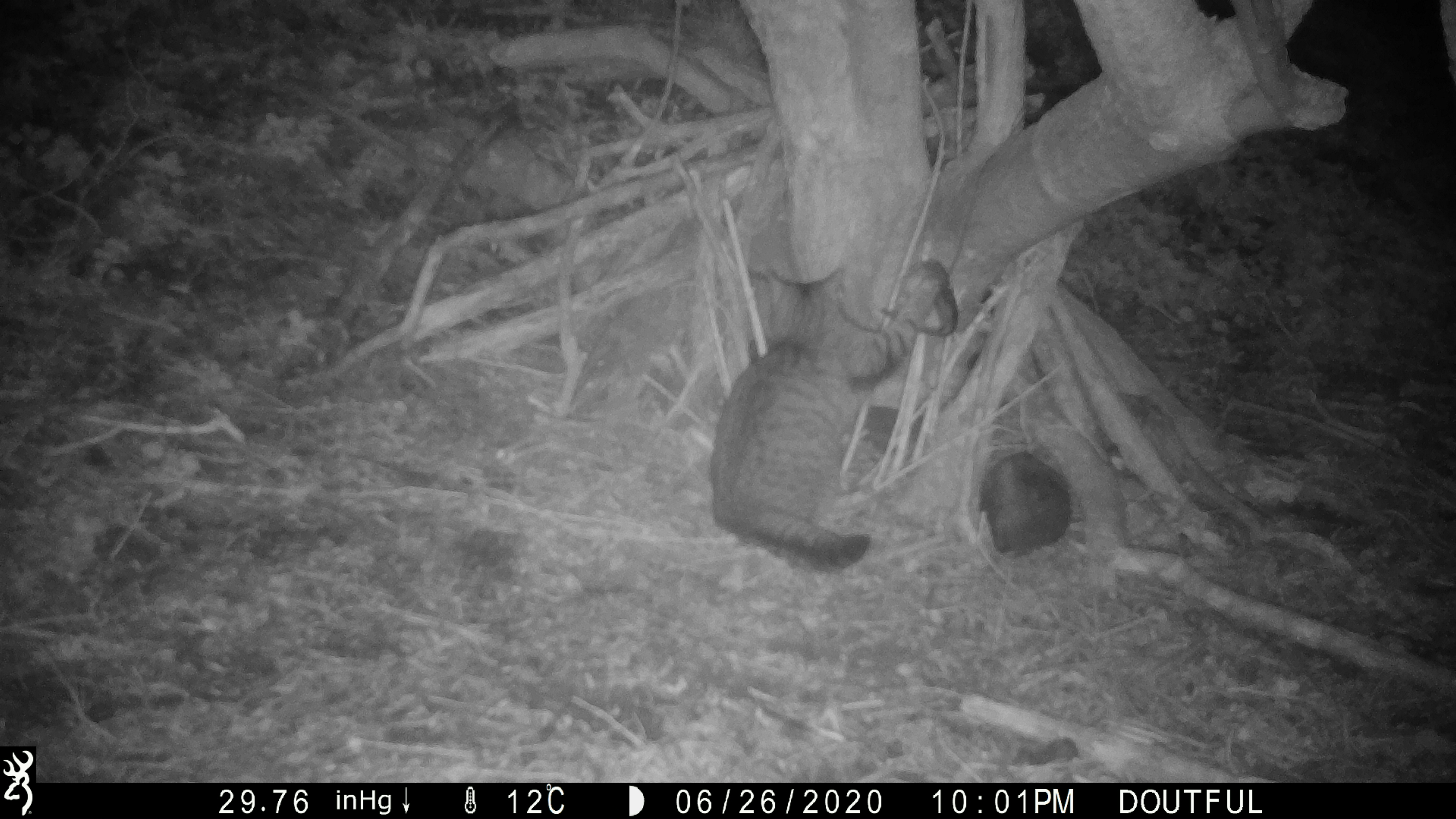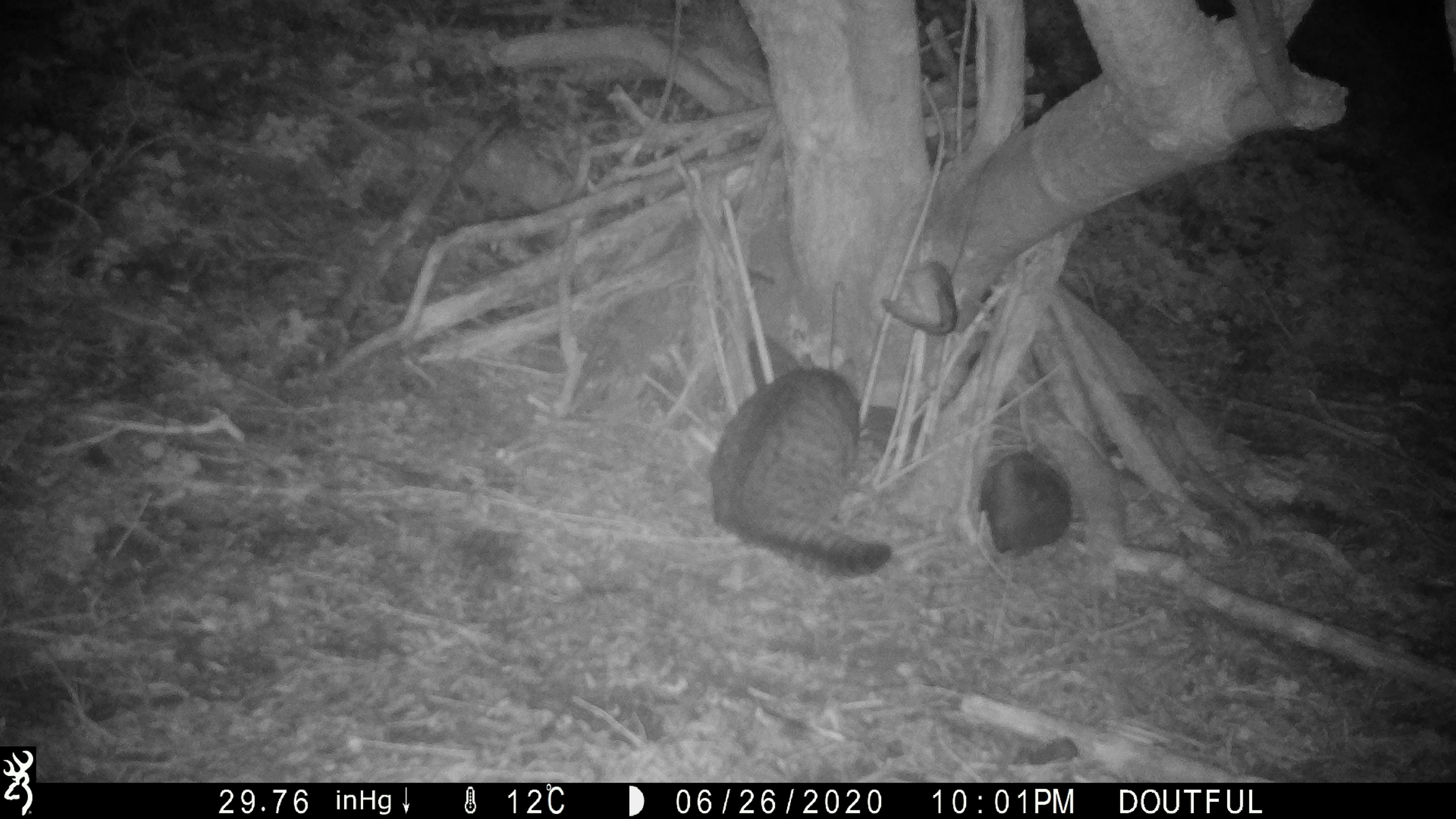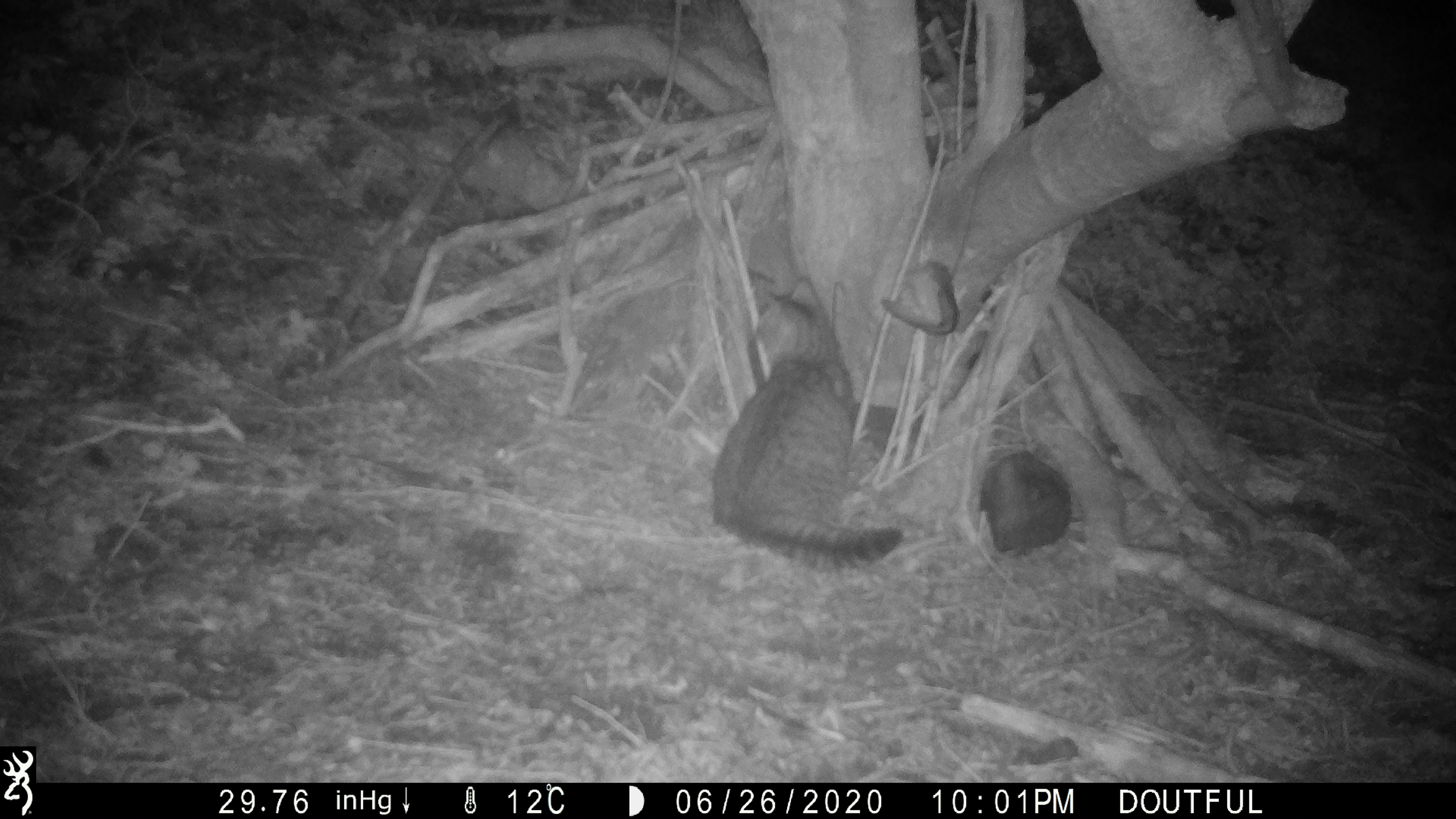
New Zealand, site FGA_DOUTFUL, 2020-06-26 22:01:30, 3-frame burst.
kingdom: Animalia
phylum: Chordata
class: Mammalia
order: Carnivora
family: Felidae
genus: Felis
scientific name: Felis catus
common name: domestic cat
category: cat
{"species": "cat (domestic cat) (Felis catus)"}